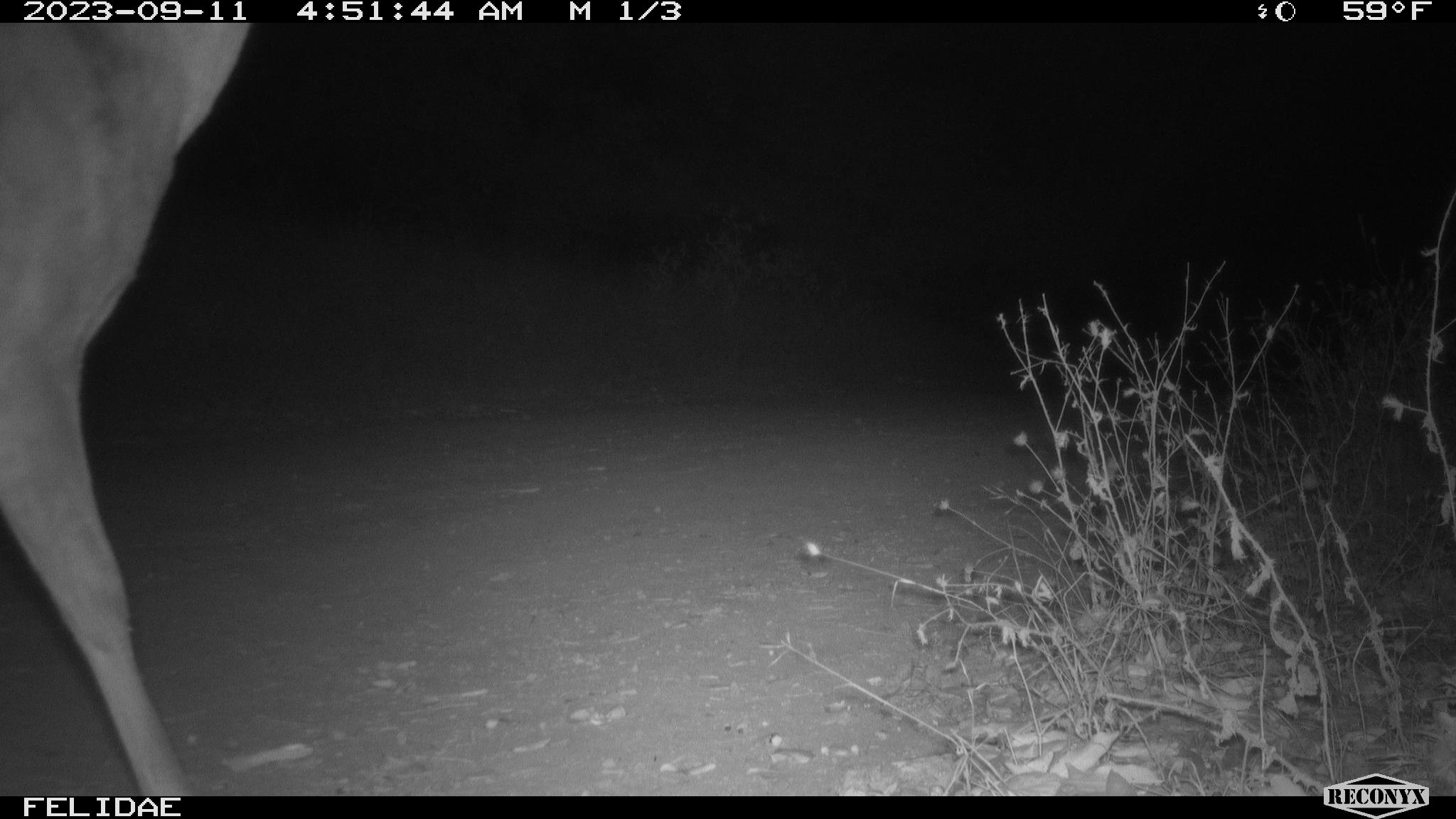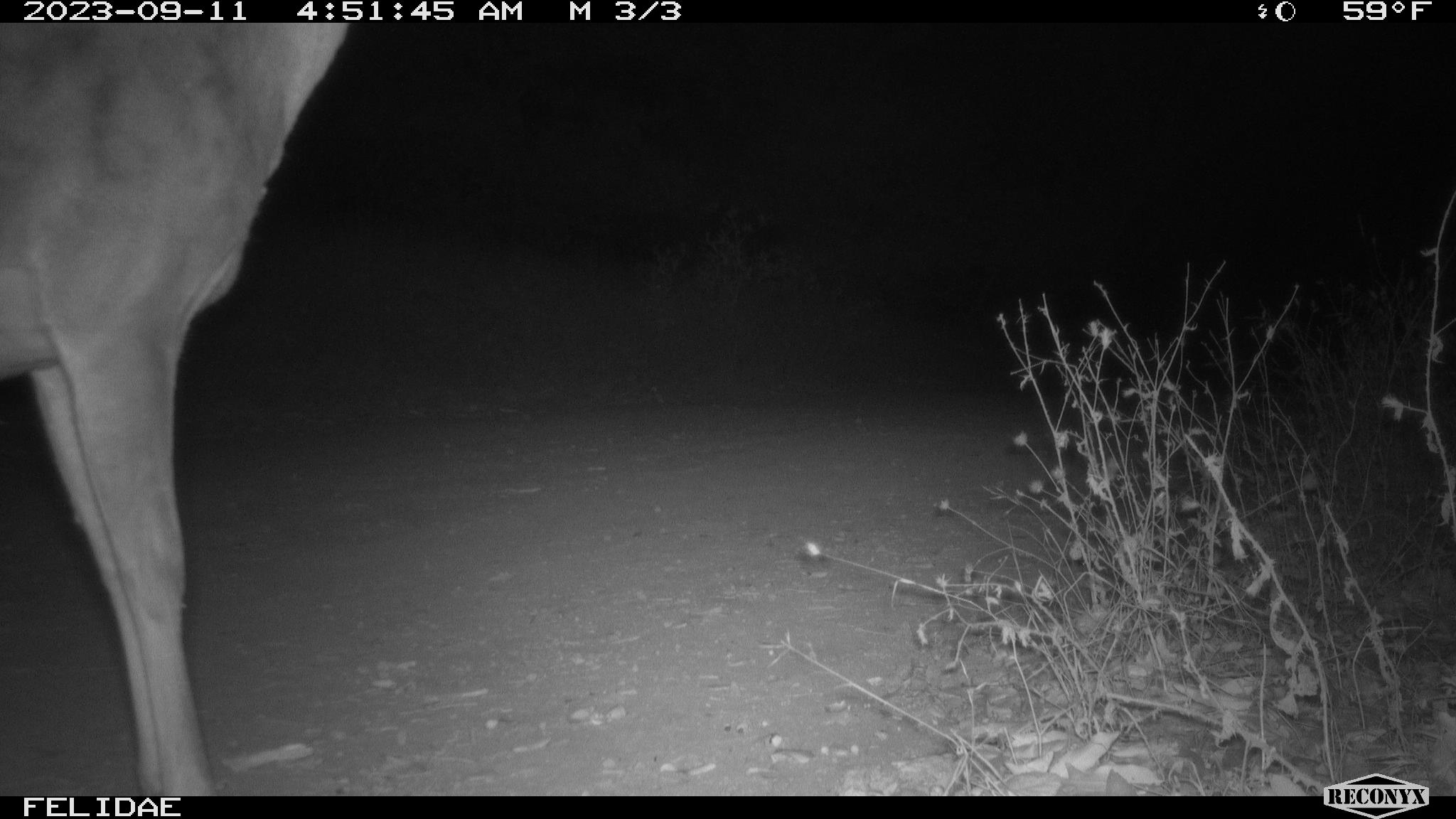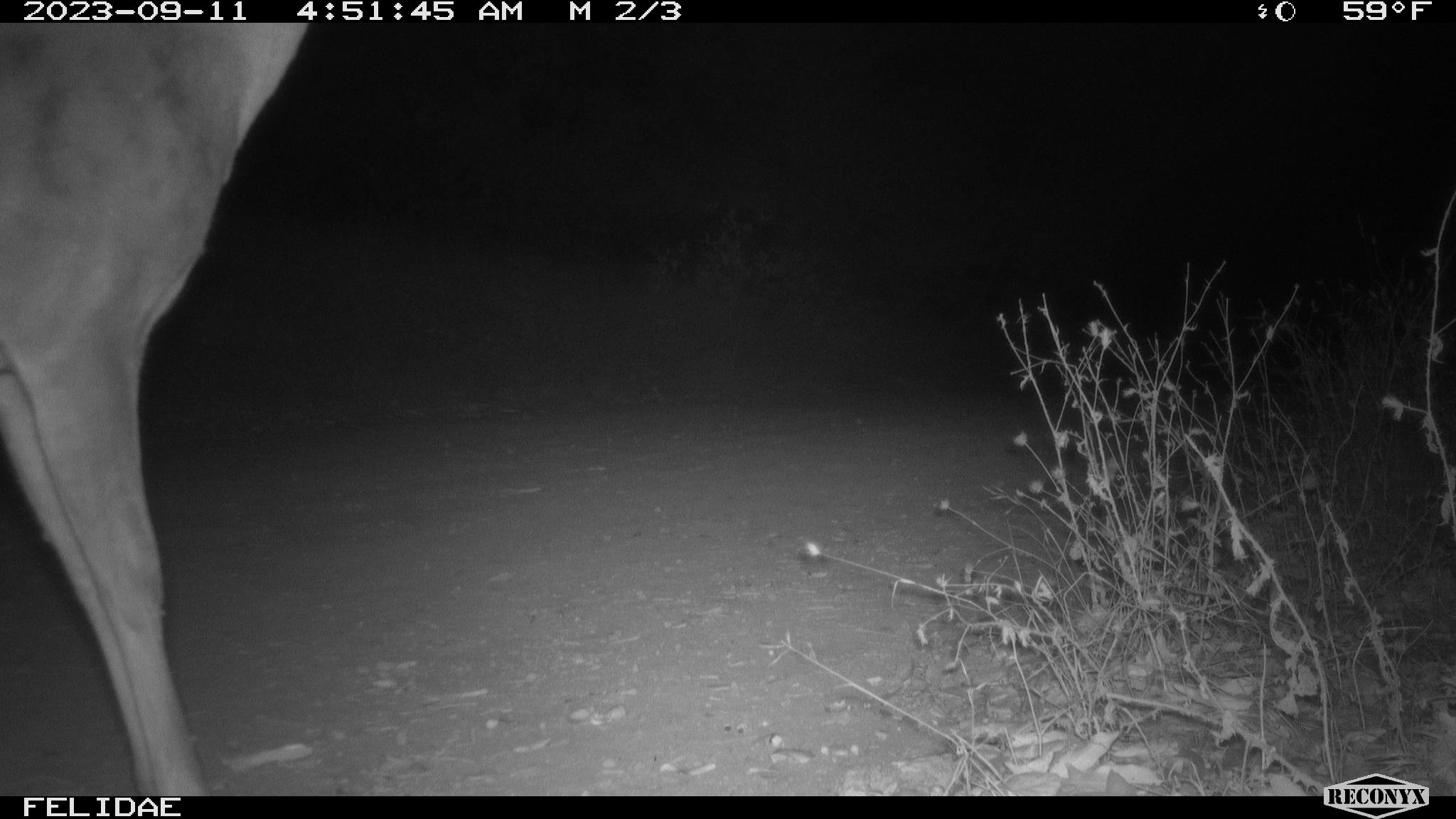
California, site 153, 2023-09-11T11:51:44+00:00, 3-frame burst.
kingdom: Animalia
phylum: Chordata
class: Mammalia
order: Artiodactyla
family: Cervidae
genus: Odocoileus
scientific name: Odocoileus hemionus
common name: mule deer